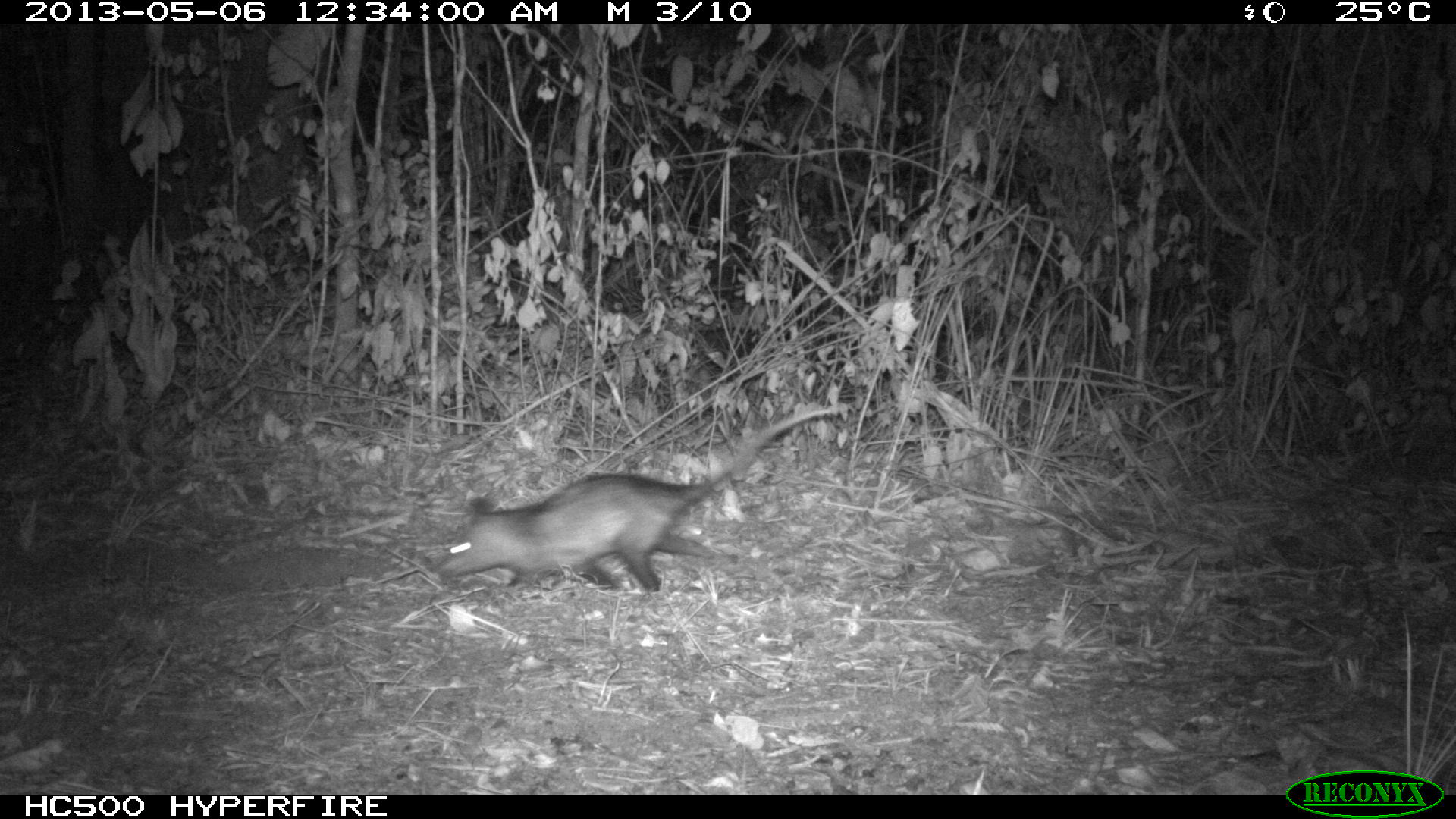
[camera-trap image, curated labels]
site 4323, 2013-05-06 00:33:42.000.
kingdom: Animalia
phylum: Chordata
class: Mammalia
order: Didelphimorphia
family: Didelphidae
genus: Didelphis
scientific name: Didelphis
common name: american opossums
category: didelphis sp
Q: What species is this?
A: Didelphis sp (american opossums) (Didelphis).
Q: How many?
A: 1.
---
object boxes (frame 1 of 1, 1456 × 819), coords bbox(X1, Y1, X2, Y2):
didelphis sp: bbox(433, 406, 840, 597)